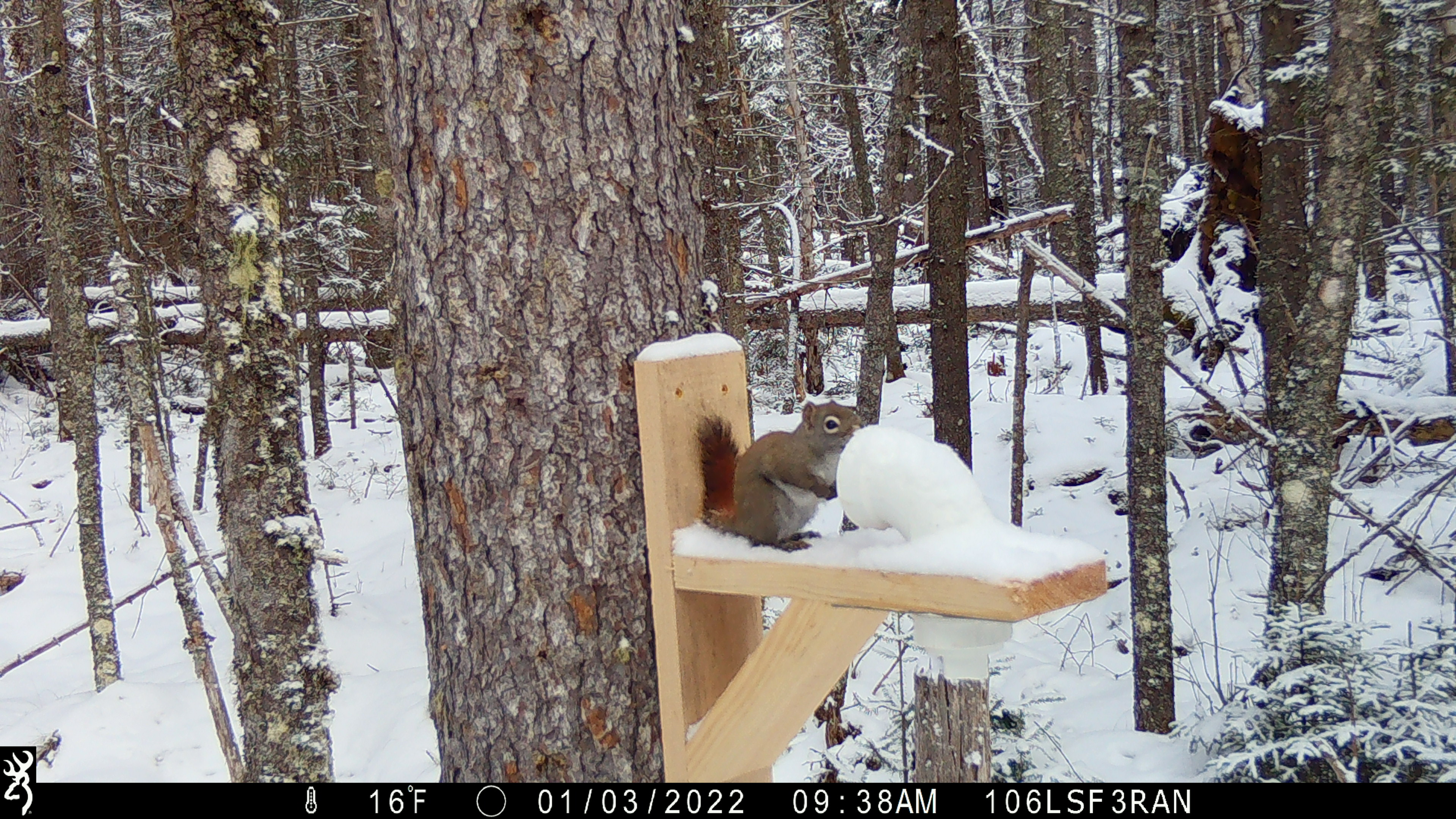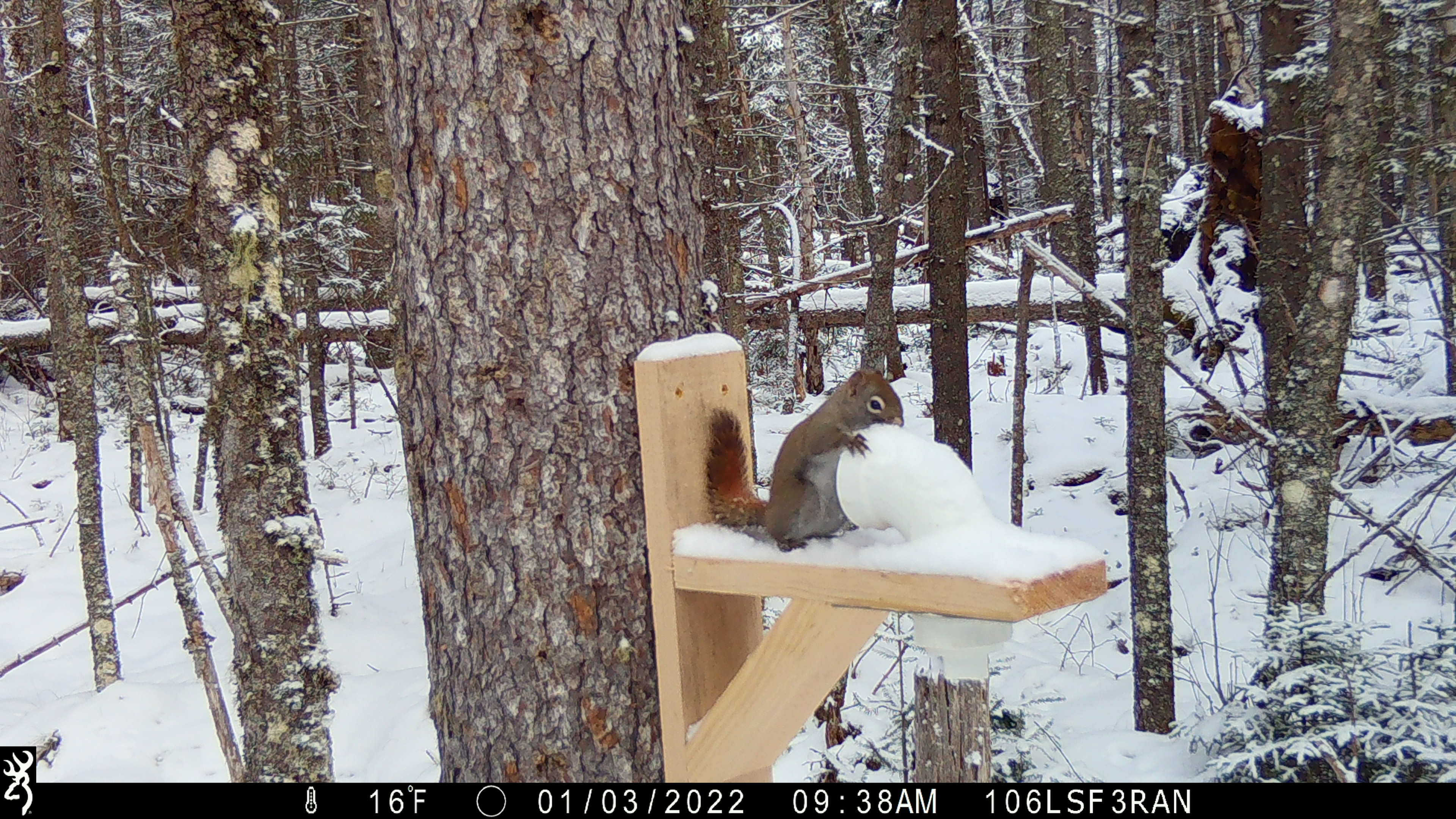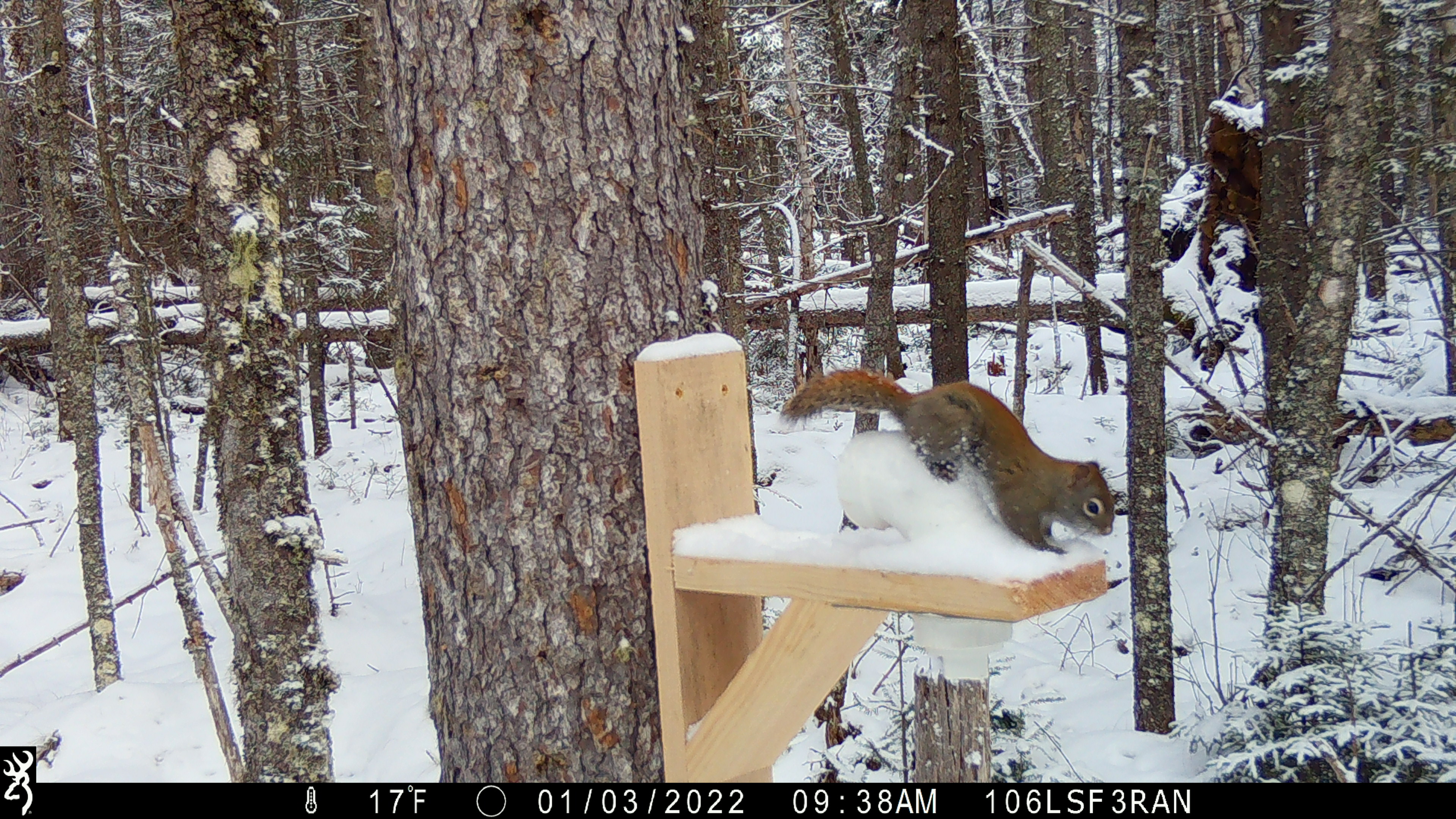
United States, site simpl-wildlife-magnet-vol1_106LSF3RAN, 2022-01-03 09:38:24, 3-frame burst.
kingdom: Animalia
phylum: Chordata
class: Mammalia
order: Rodentia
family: Sciuridae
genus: Tamiasciurus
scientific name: Tamiasciurus hudsonicus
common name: red squirrel